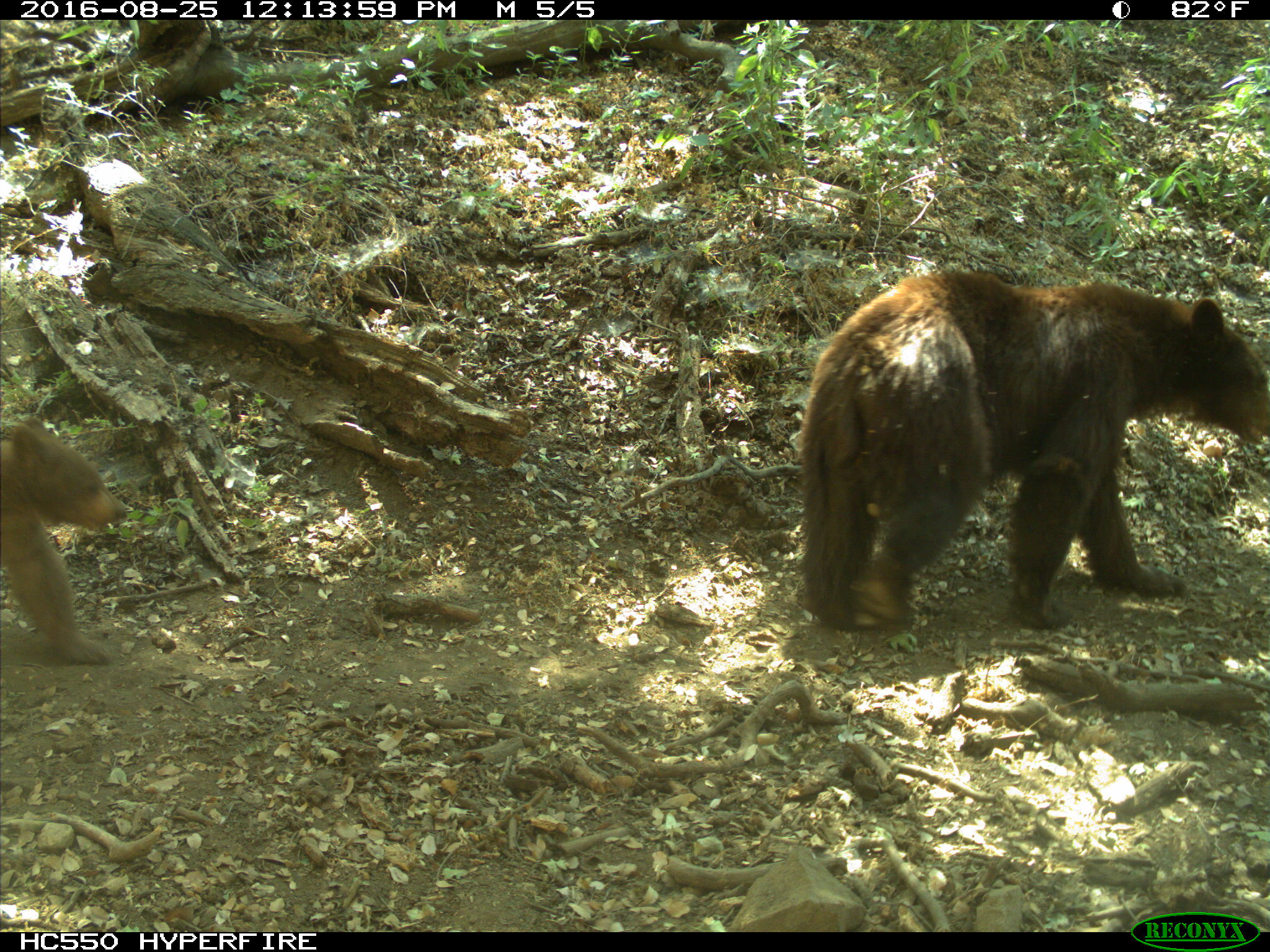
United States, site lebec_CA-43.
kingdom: Animalia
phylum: Chordata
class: Mammalia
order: Carnivora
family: Ursidae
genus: Ursus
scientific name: Ursus americanus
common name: american black bear